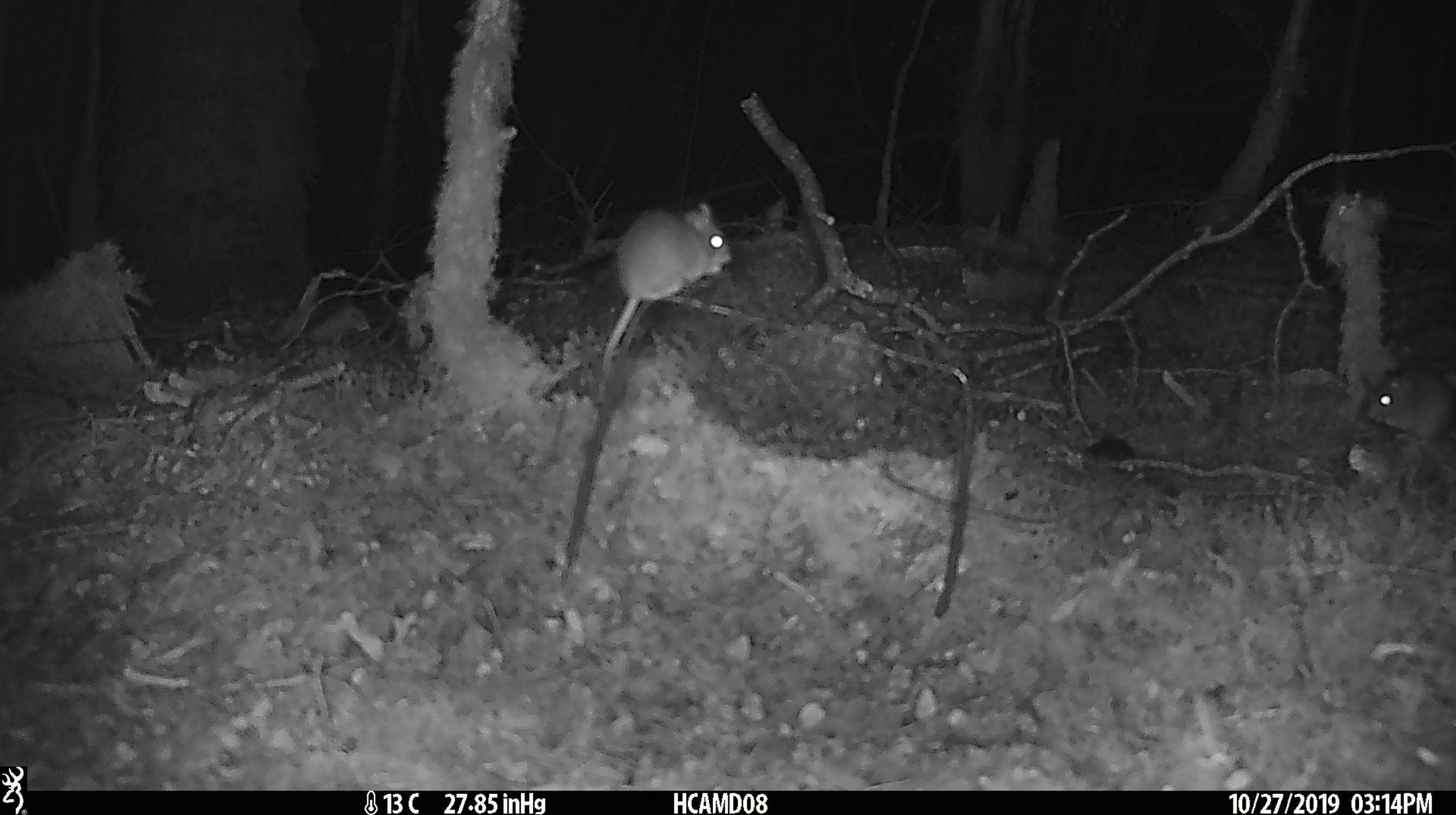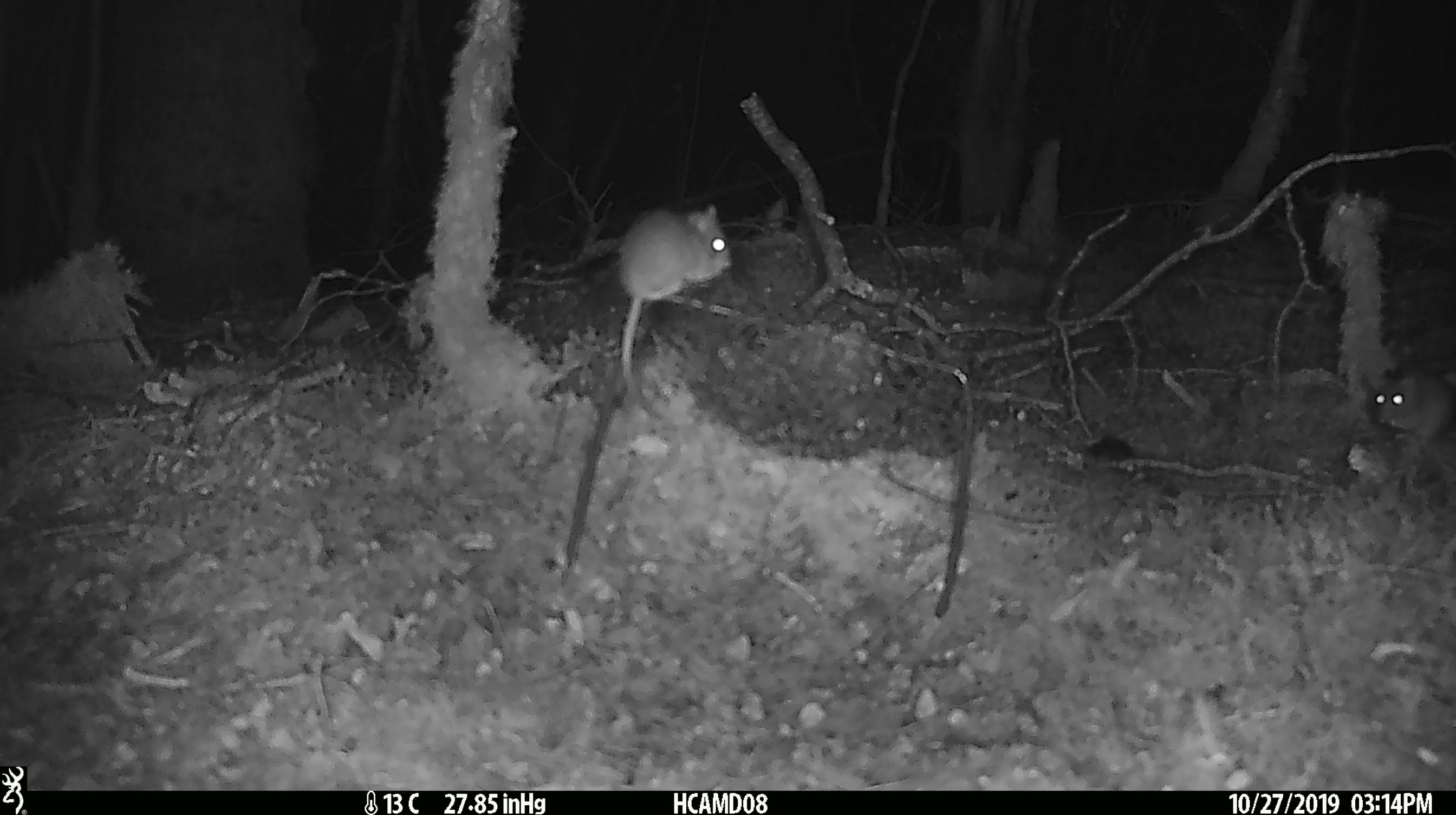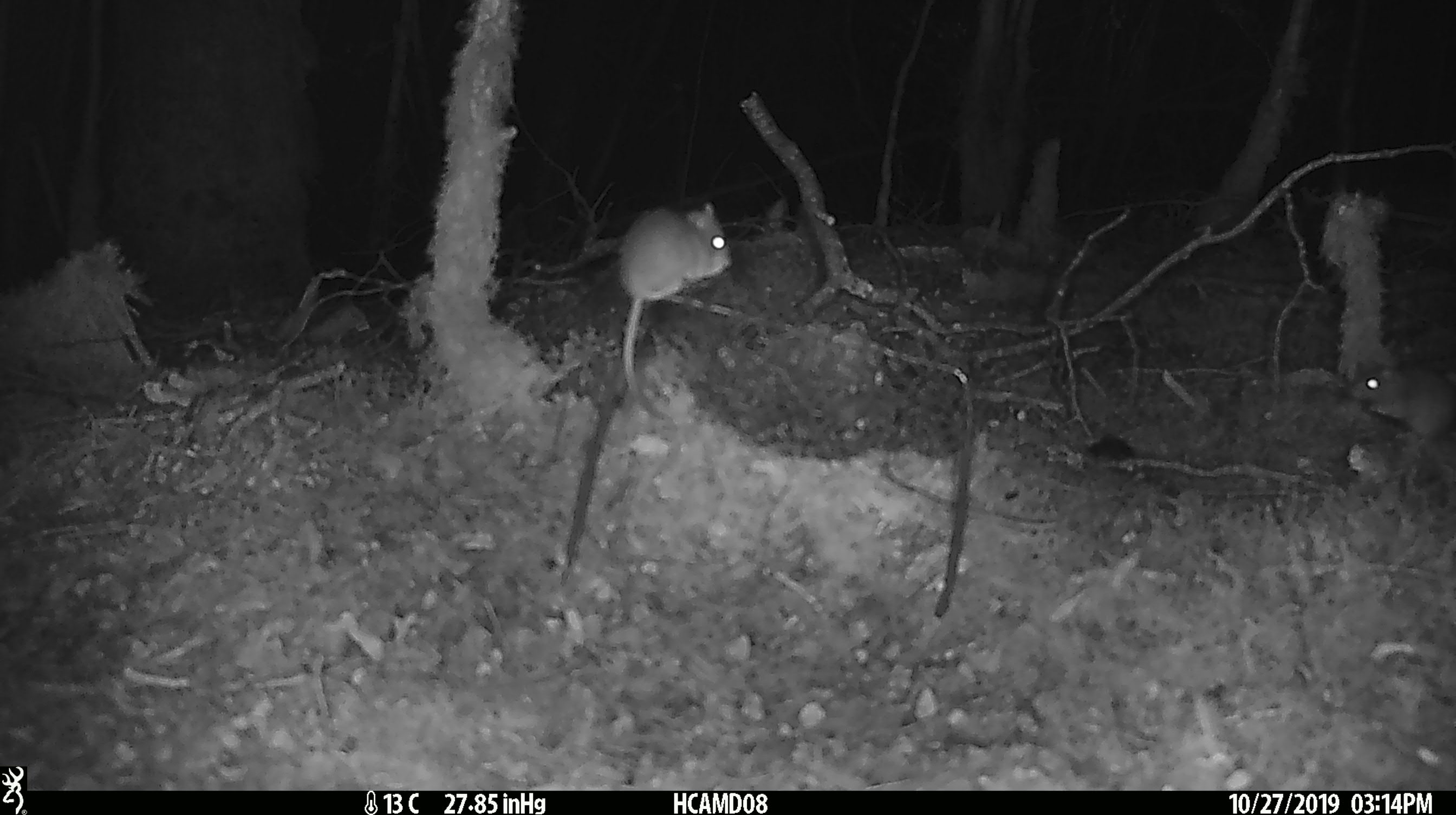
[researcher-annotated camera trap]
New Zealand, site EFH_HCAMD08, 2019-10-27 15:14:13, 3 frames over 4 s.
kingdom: Animalia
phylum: Chordata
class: Mammalia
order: Rodentia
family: Muridae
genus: Mus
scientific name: Mus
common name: mouse